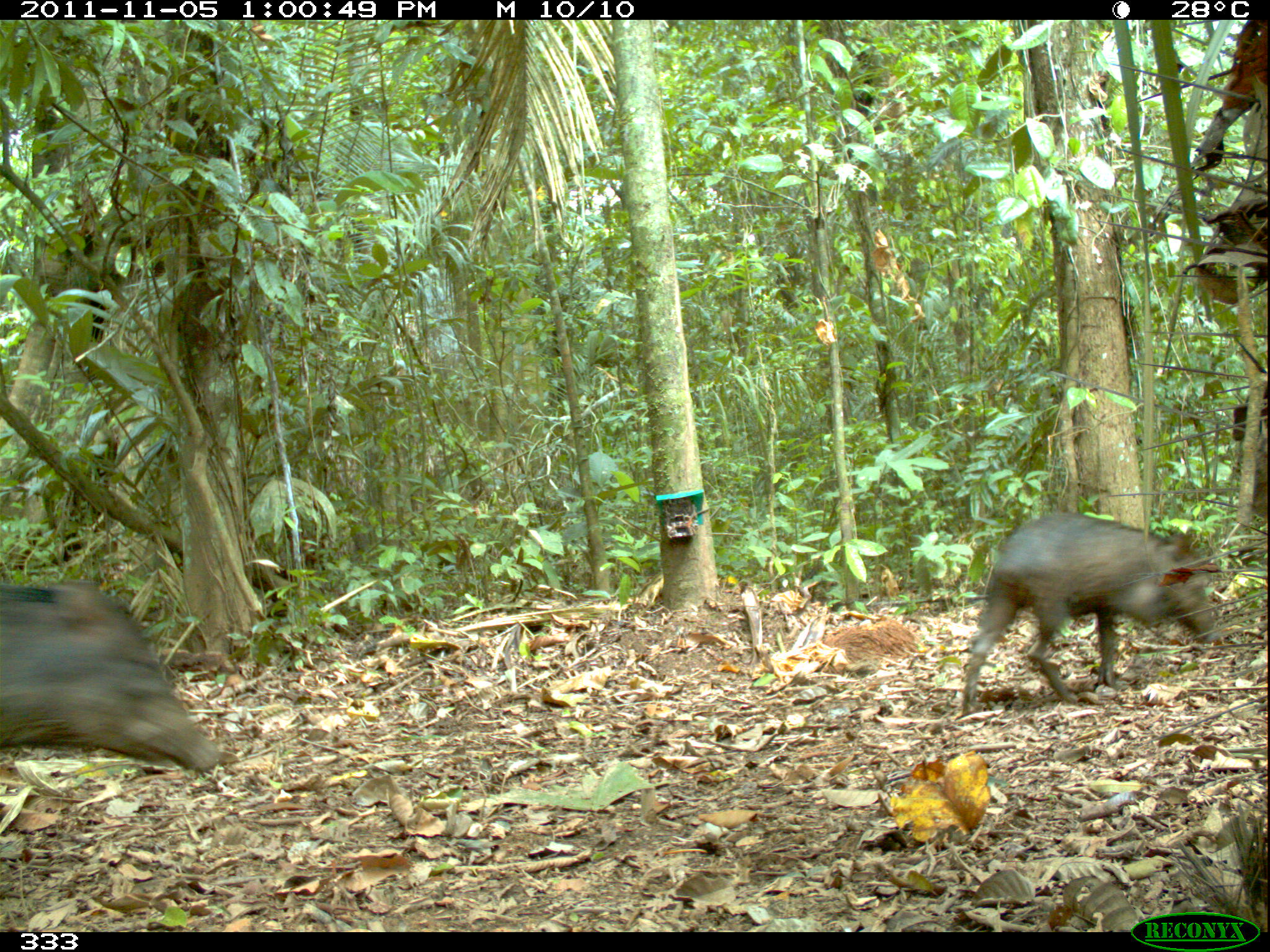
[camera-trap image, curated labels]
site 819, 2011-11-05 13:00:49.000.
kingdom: Animalia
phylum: Chordata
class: Mammalia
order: Artiodactyla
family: Tayassuidae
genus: Tayassu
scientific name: Tayassu pecari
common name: white-lipped peccary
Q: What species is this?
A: Tayassu pecari (white-lipped peccary).